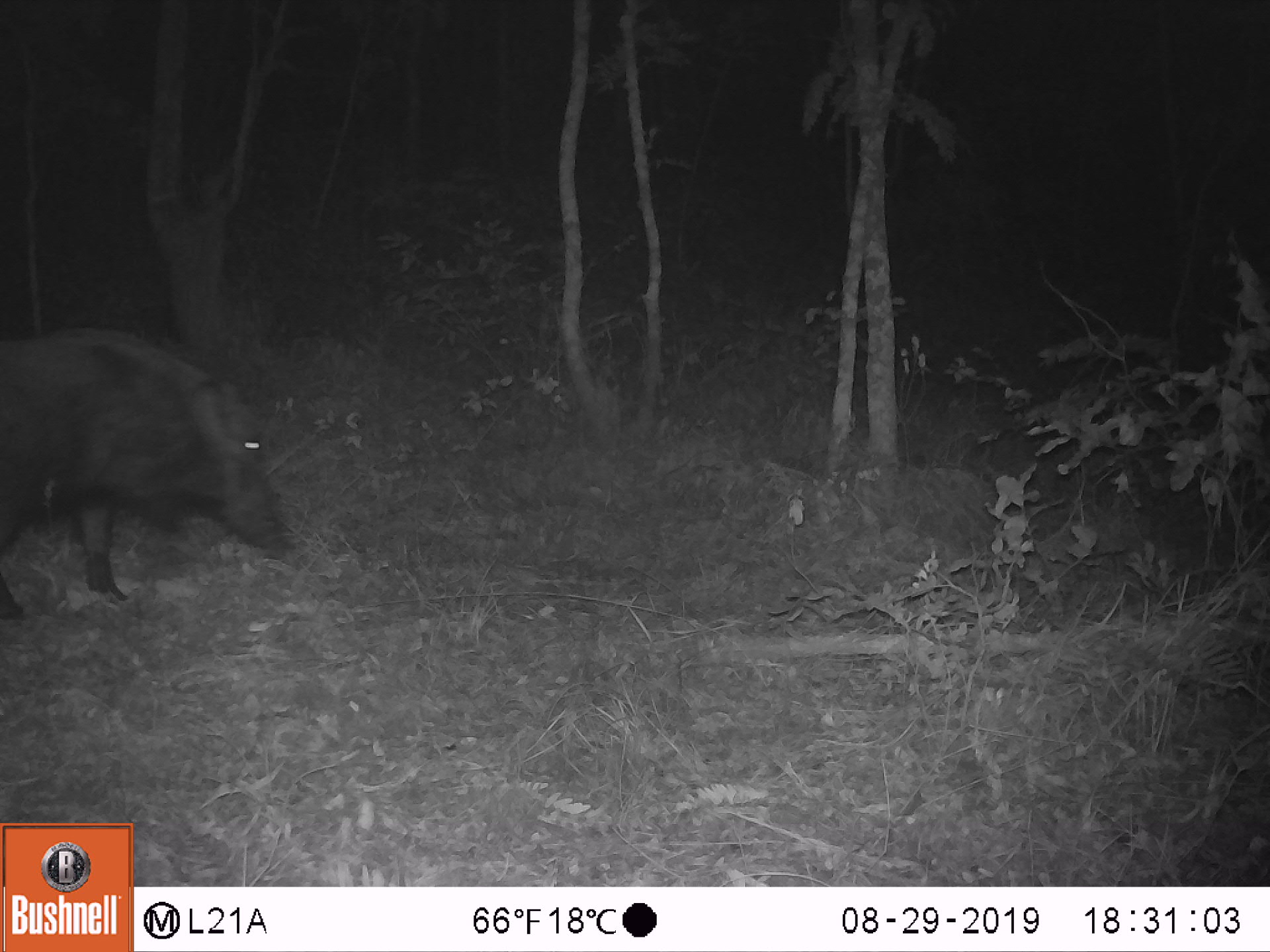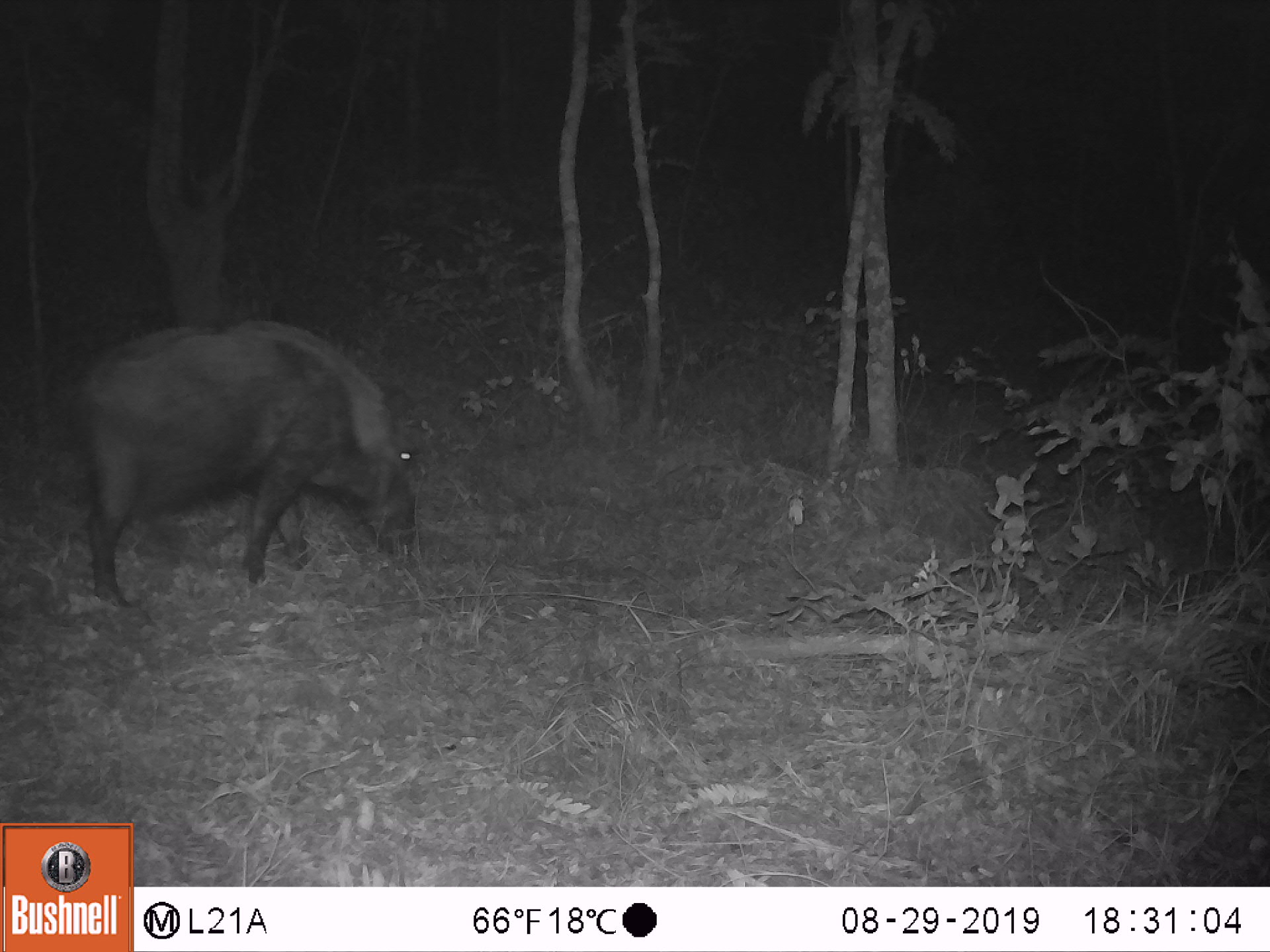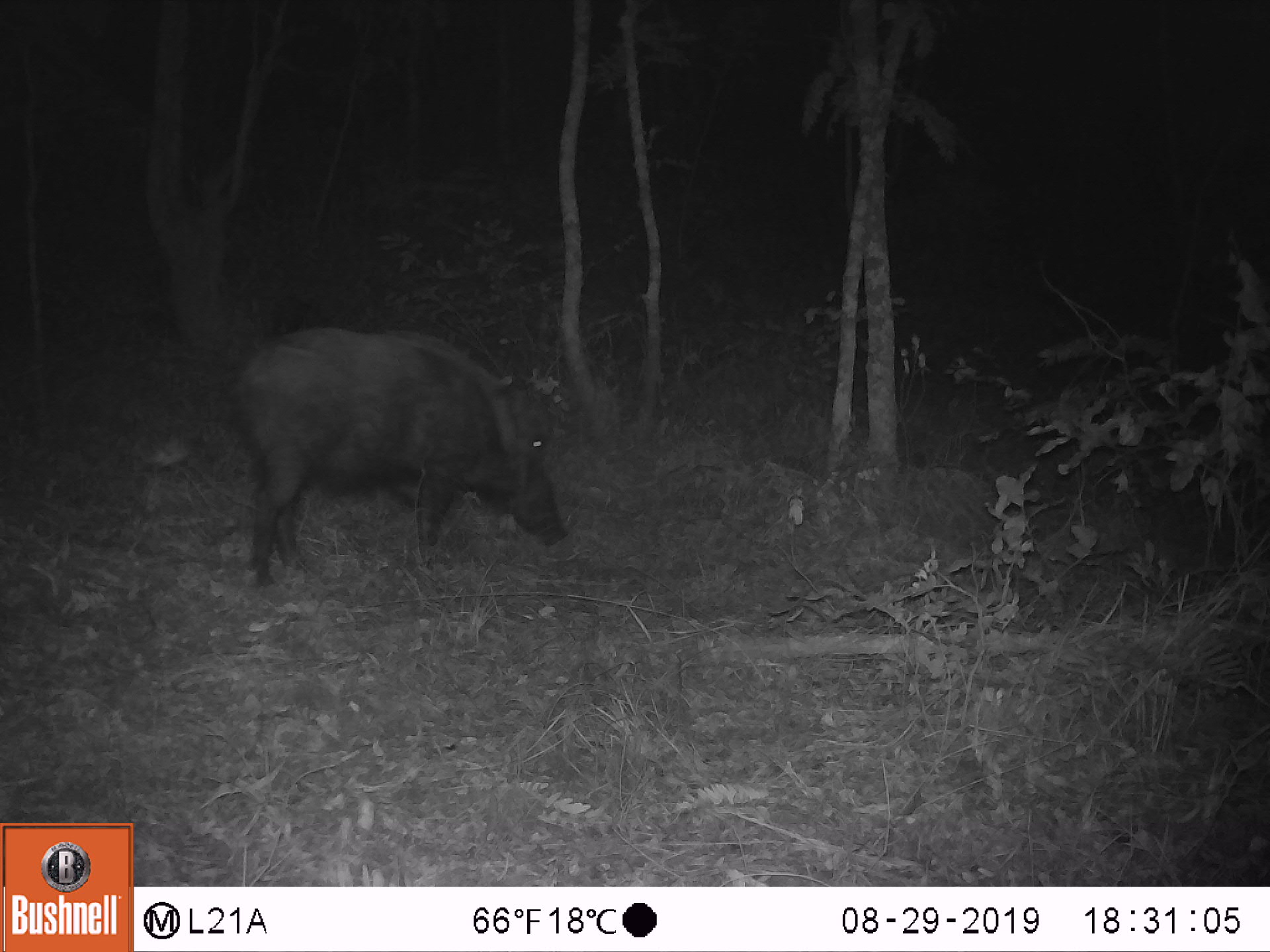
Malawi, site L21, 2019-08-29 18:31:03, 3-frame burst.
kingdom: Animalia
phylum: Chordata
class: Mammalia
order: Artiodactyla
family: Suidae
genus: Potamochoerus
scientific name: Potamochoerus larvatus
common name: bushpig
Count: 1.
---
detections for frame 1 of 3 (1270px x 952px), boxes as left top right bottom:
bushpig: 2 318 297 631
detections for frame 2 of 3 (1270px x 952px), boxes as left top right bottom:
bushpig: 61 314 423 614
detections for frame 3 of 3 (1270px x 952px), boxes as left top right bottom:
bushpig: 221 325 573 592